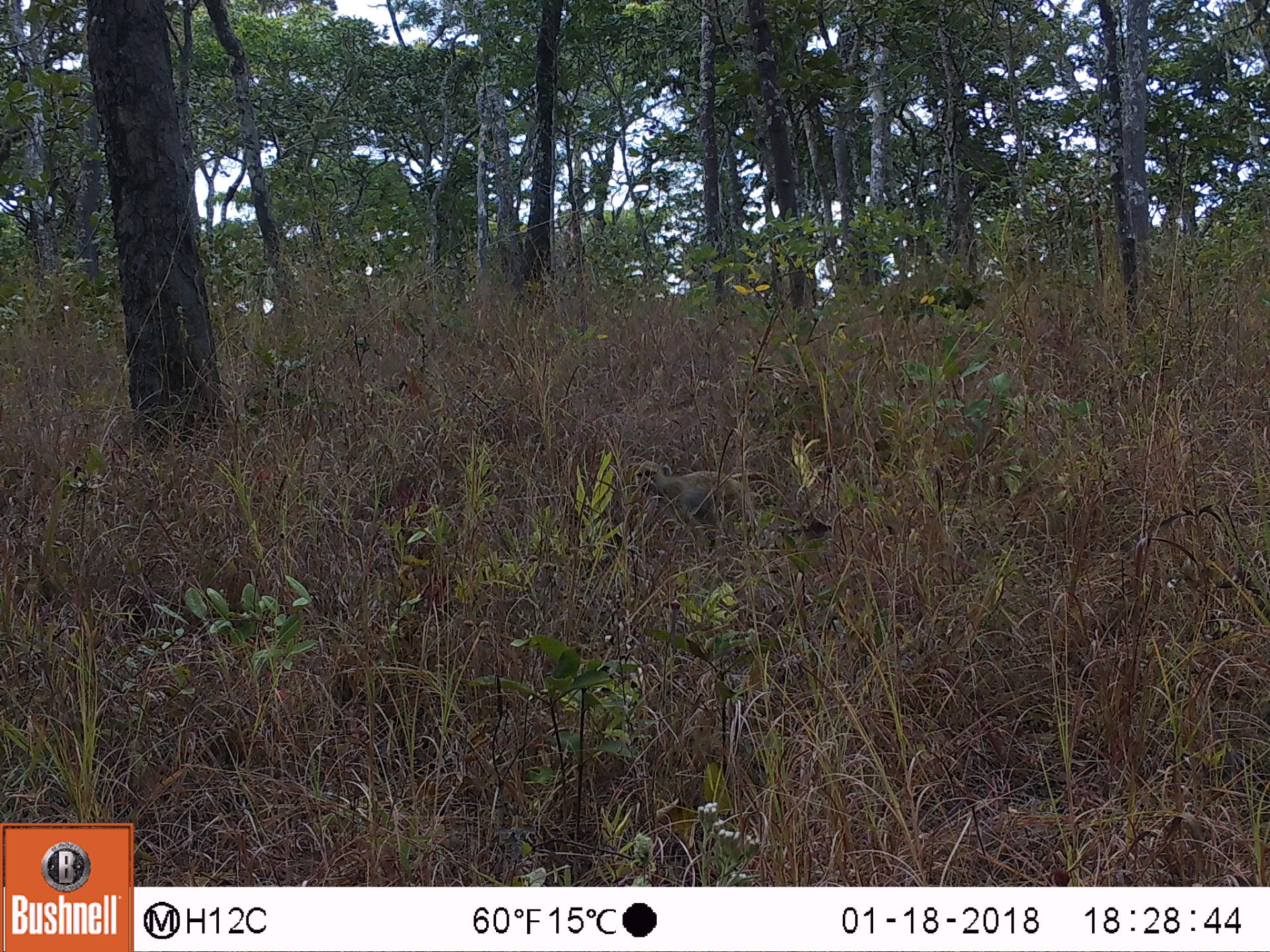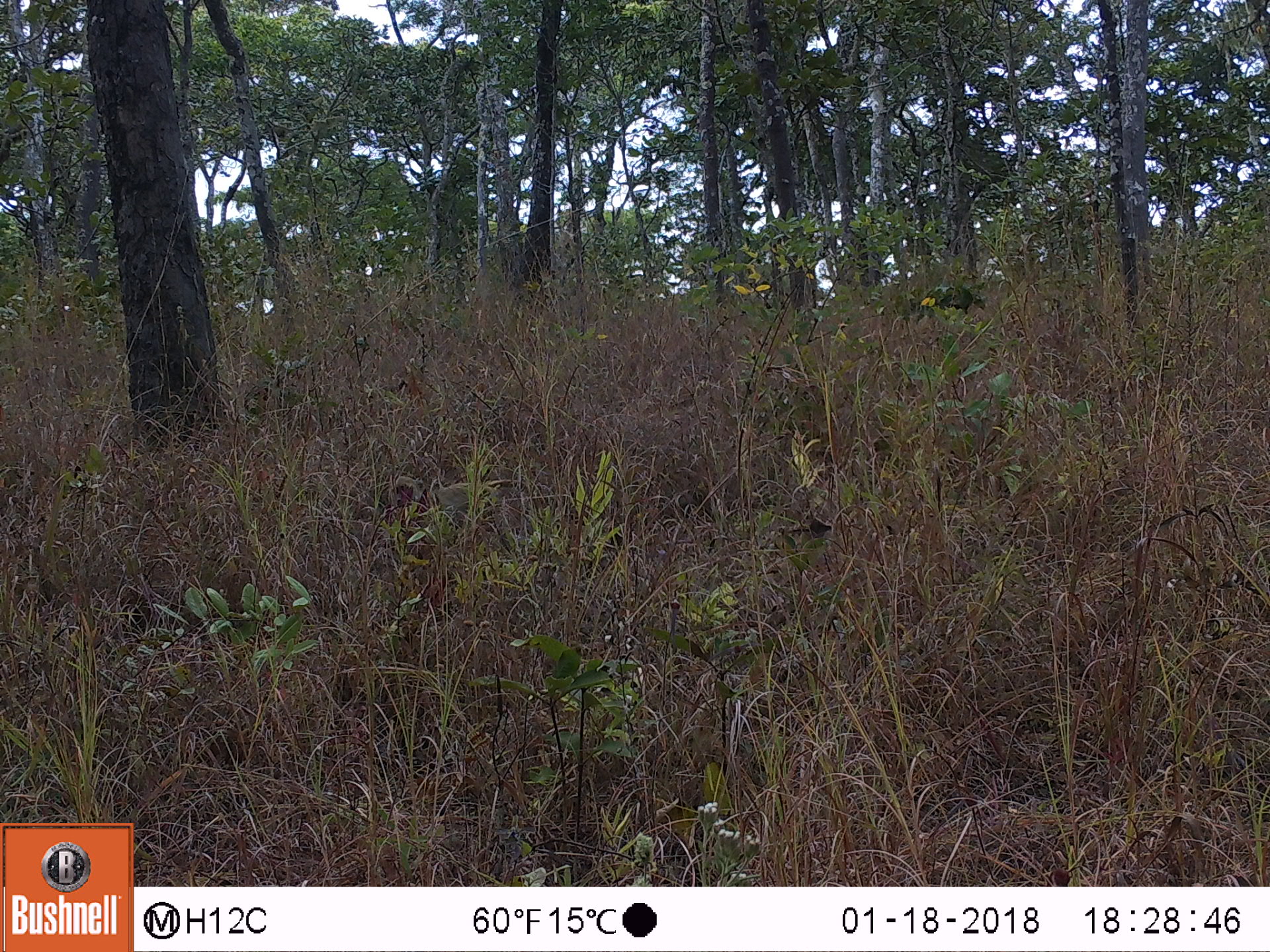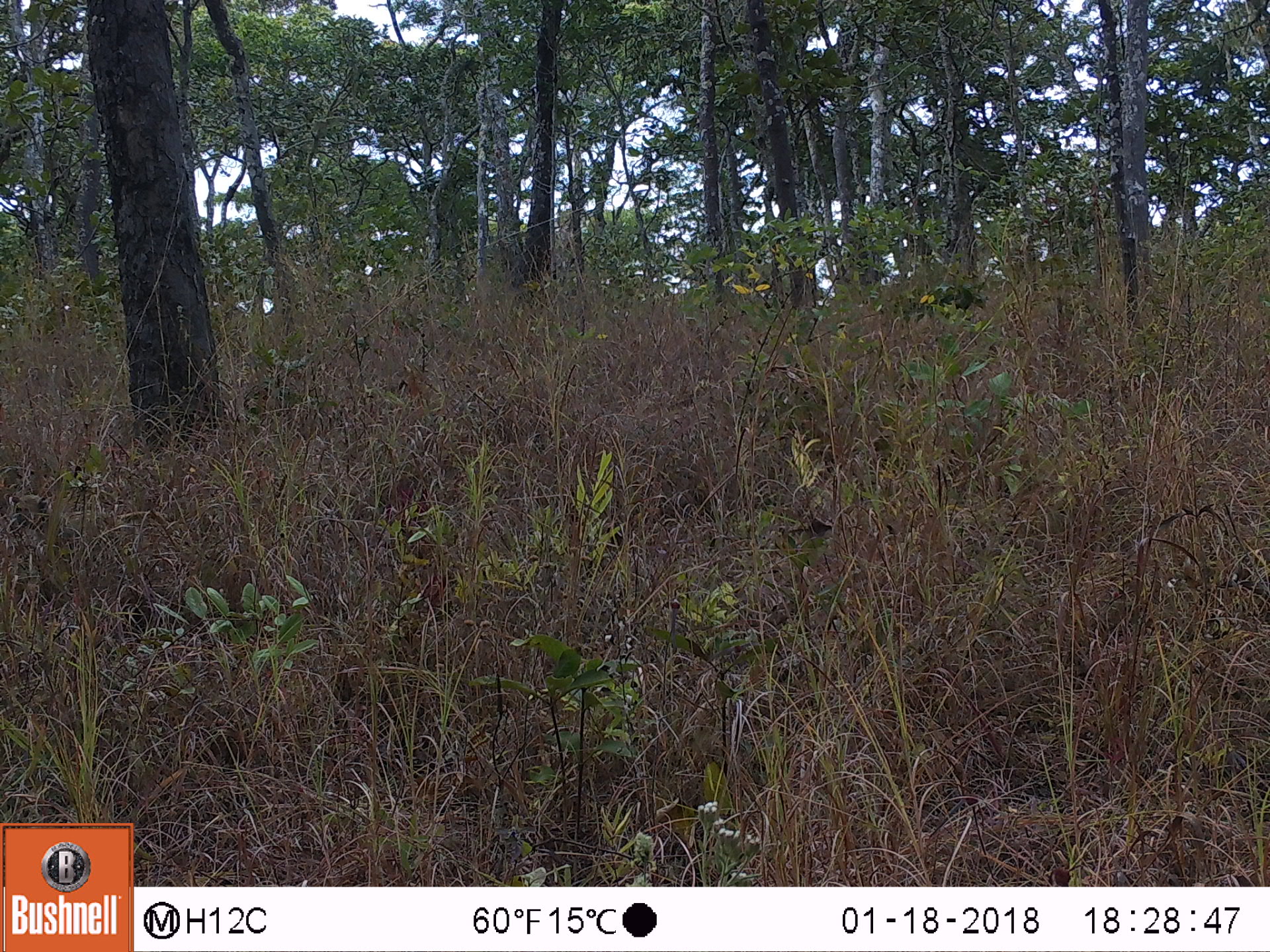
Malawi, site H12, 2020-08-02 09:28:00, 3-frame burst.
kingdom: Animalia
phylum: Chordata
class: Mammalia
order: Primates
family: Cercopithecidae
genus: Papio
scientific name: Papio cynocephalus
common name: yellow baboon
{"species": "yellow baboon (Papio cynocephalus)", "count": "1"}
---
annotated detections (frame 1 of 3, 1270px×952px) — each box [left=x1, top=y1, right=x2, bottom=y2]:
yellow baboon: [left=627, top=452, right=787, bottom=543]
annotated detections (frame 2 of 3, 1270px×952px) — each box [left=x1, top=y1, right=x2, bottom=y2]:
yellow baboon: [left=389, top=464, right=536, bottom=548]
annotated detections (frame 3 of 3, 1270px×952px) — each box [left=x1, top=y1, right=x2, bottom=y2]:
yellow baboon: [left=5, top=489, right=177, bottom=574]